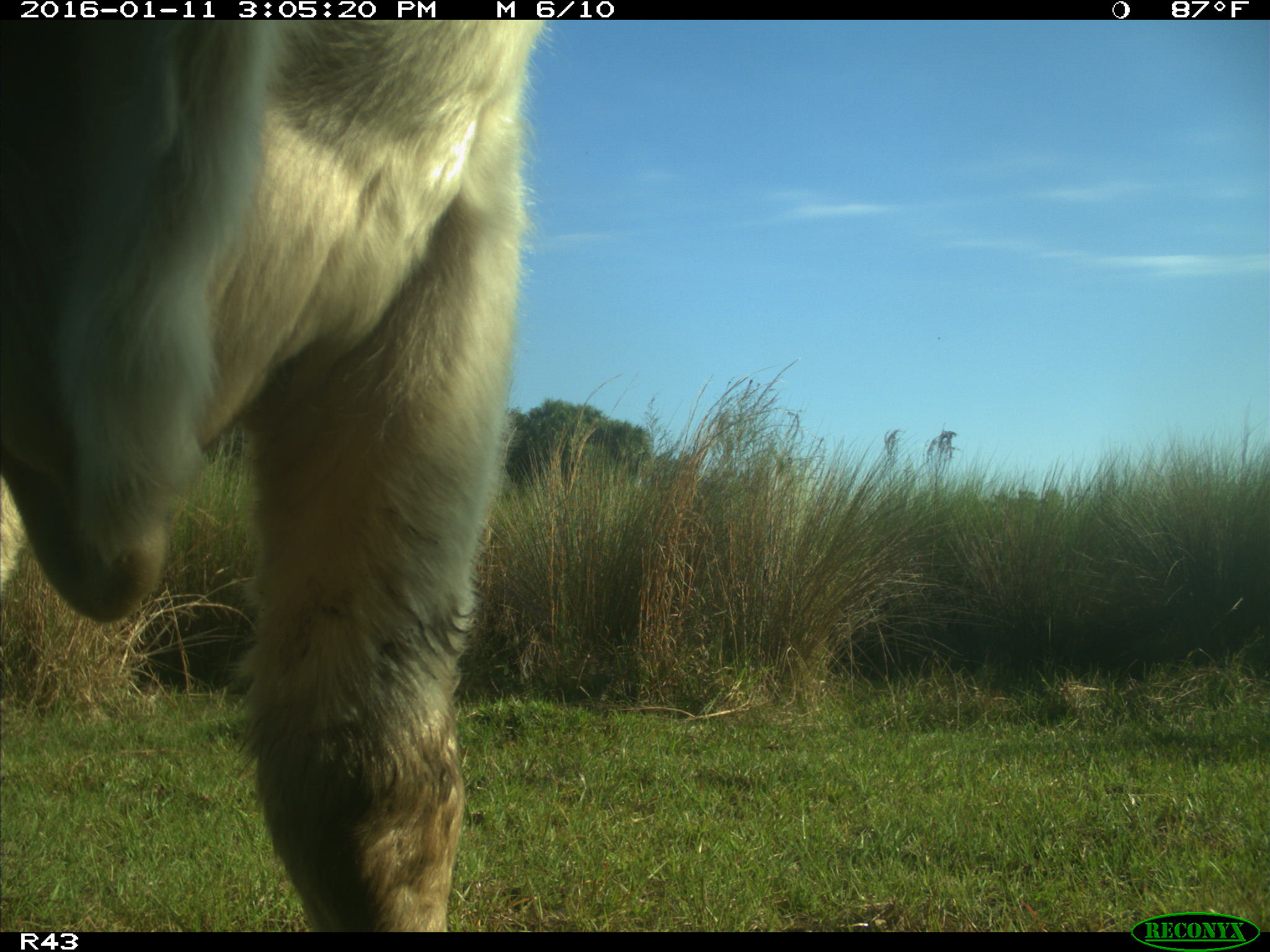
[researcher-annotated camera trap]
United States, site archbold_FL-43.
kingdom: Animalia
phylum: Chordata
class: Mammalia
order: Artiodactyla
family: Bovidae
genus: Bos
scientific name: Bos taurus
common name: domestic cow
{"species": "Bos taurus (domestic cow)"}